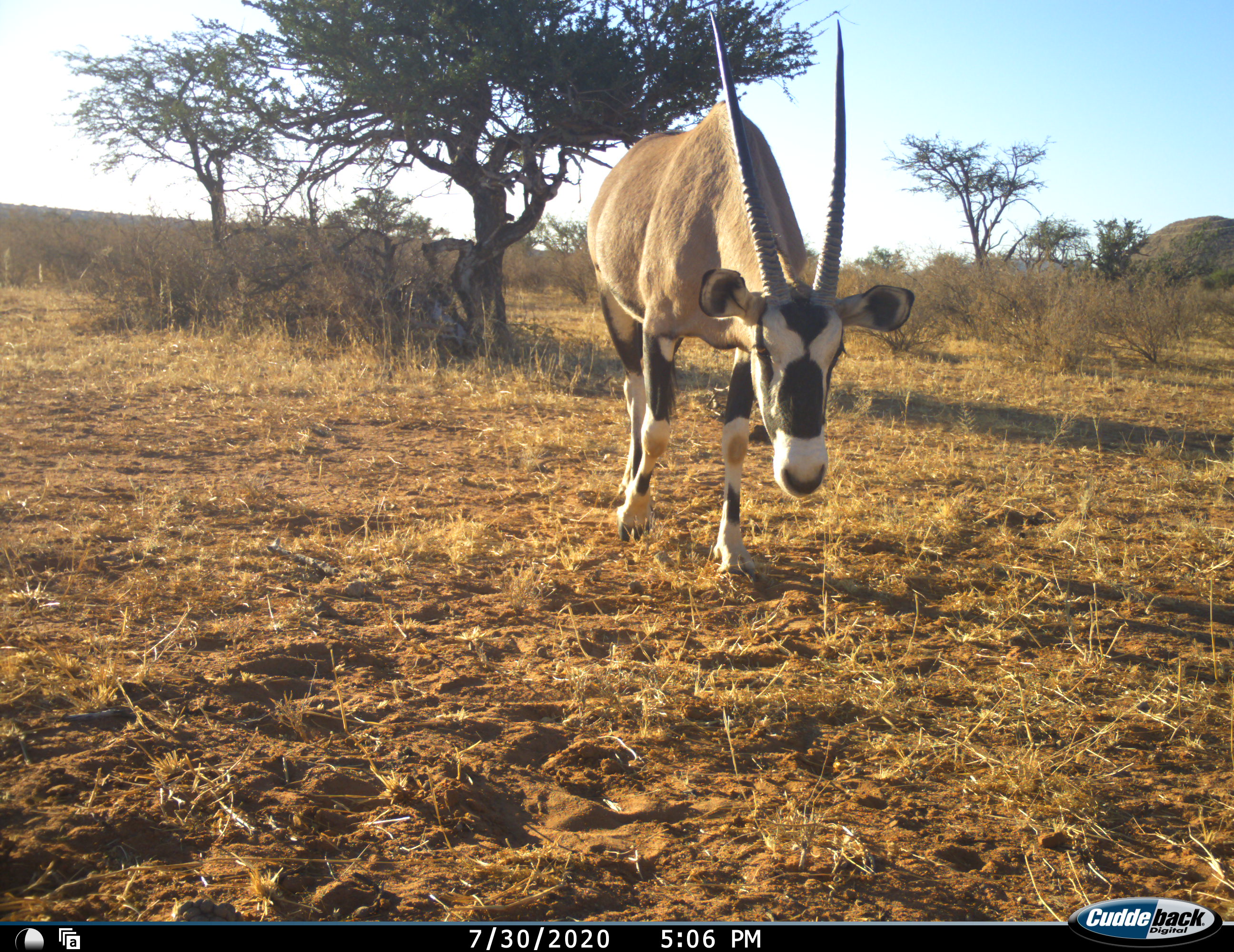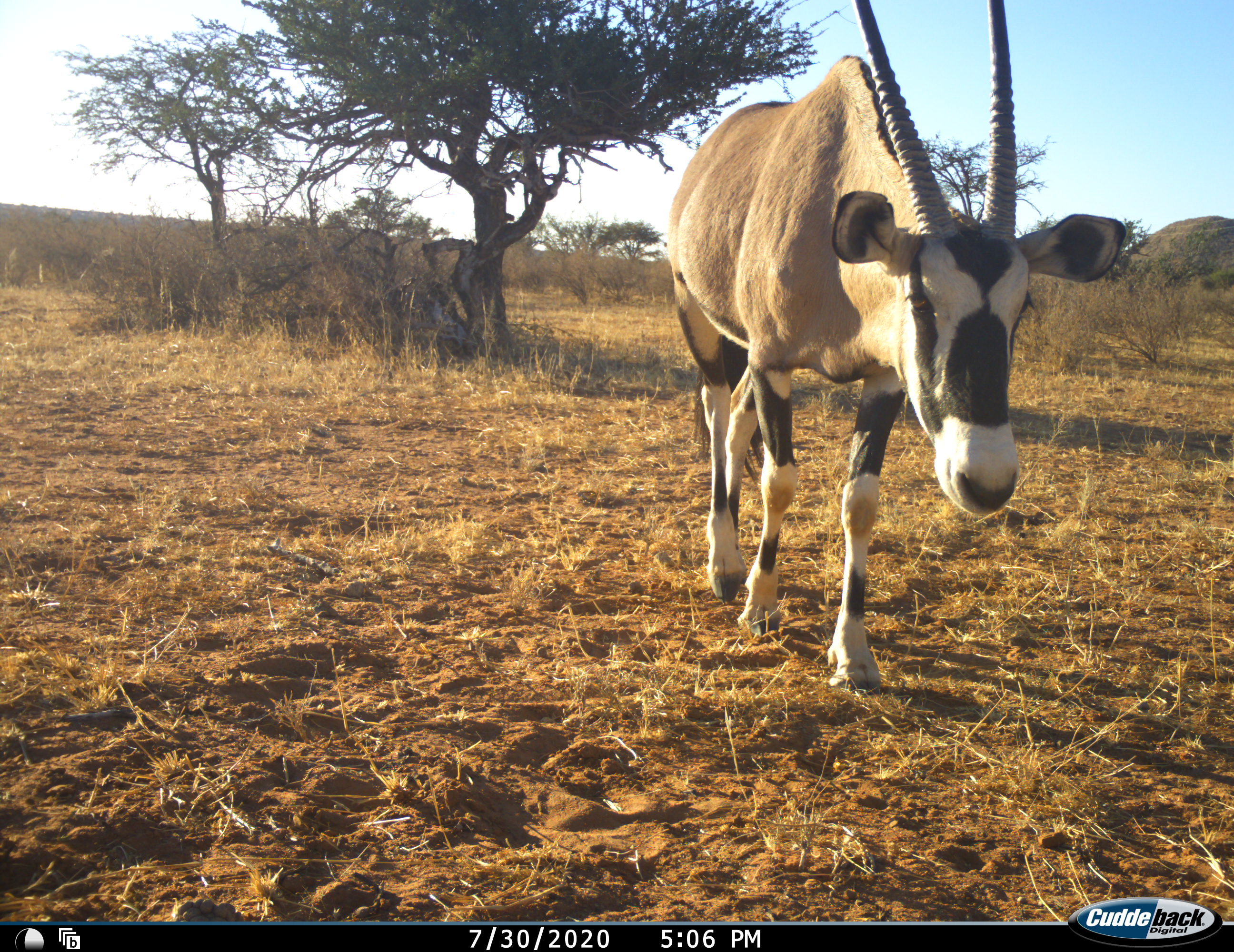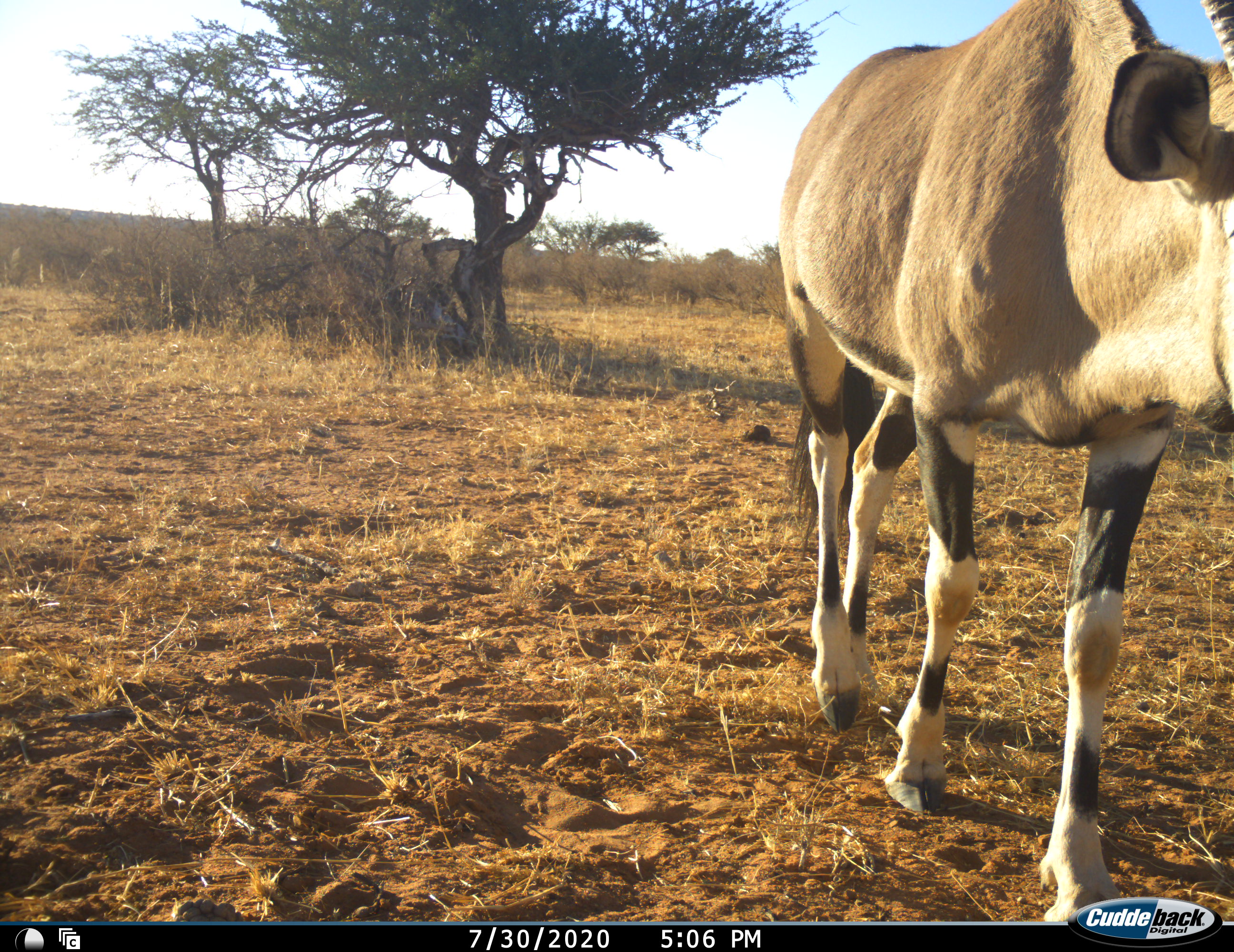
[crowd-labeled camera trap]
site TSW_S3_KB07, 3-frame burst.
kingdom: Animalia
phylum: Chordata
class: Mammalia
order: Artiodactyla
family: Bovidae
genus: Oryx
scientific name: Oryx gazella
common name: gemsbok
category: oryx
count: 1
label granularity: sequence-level